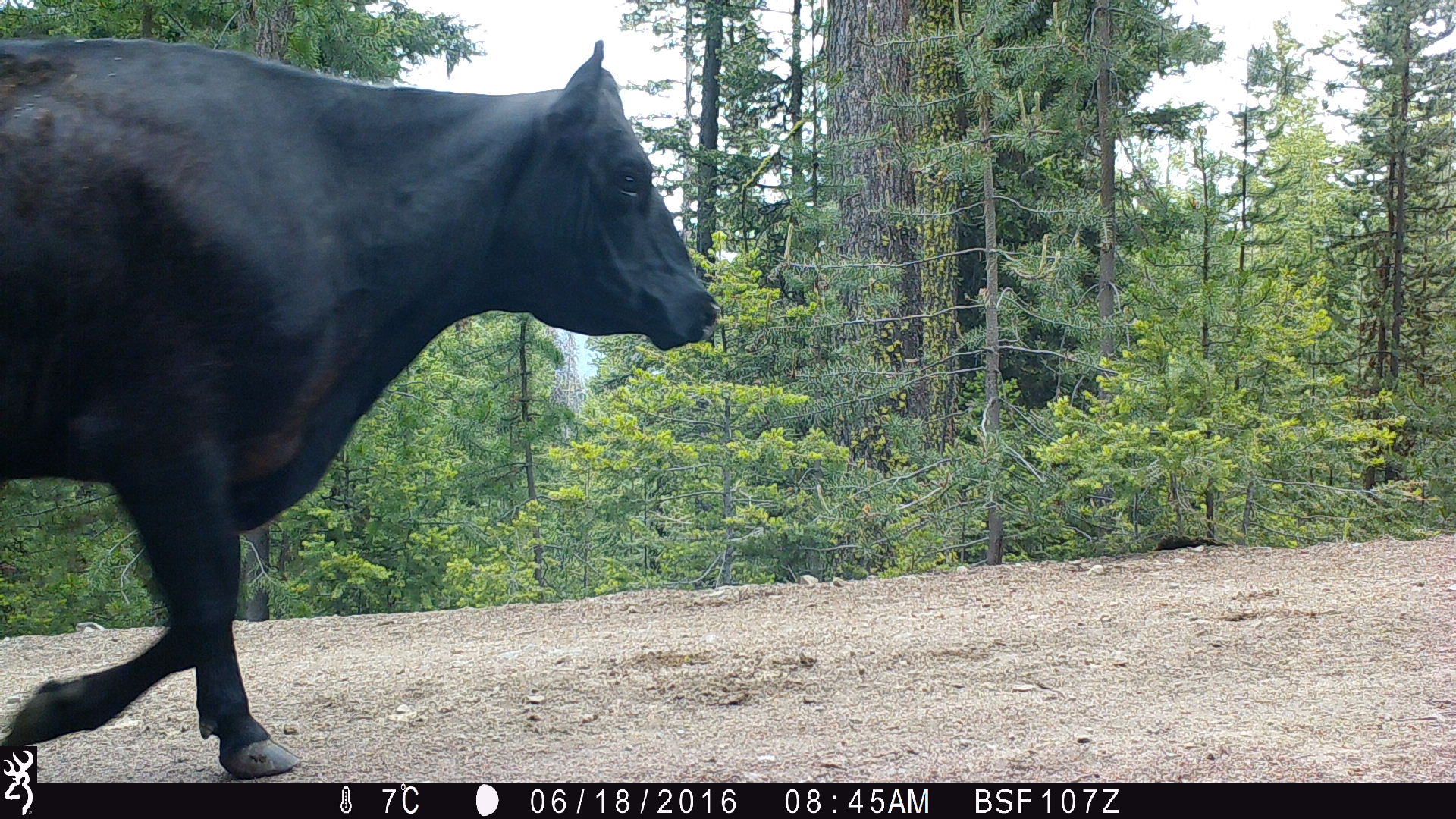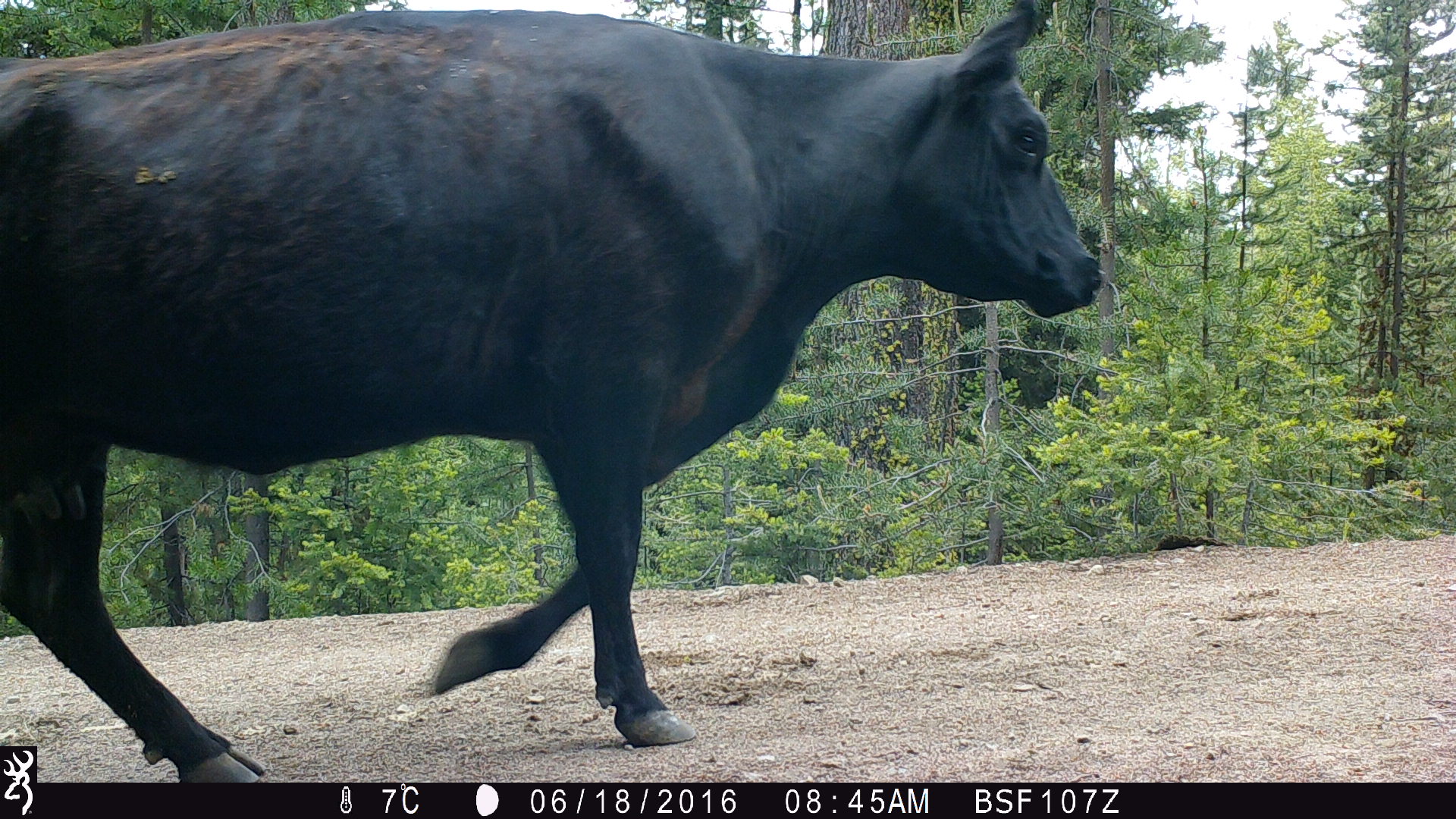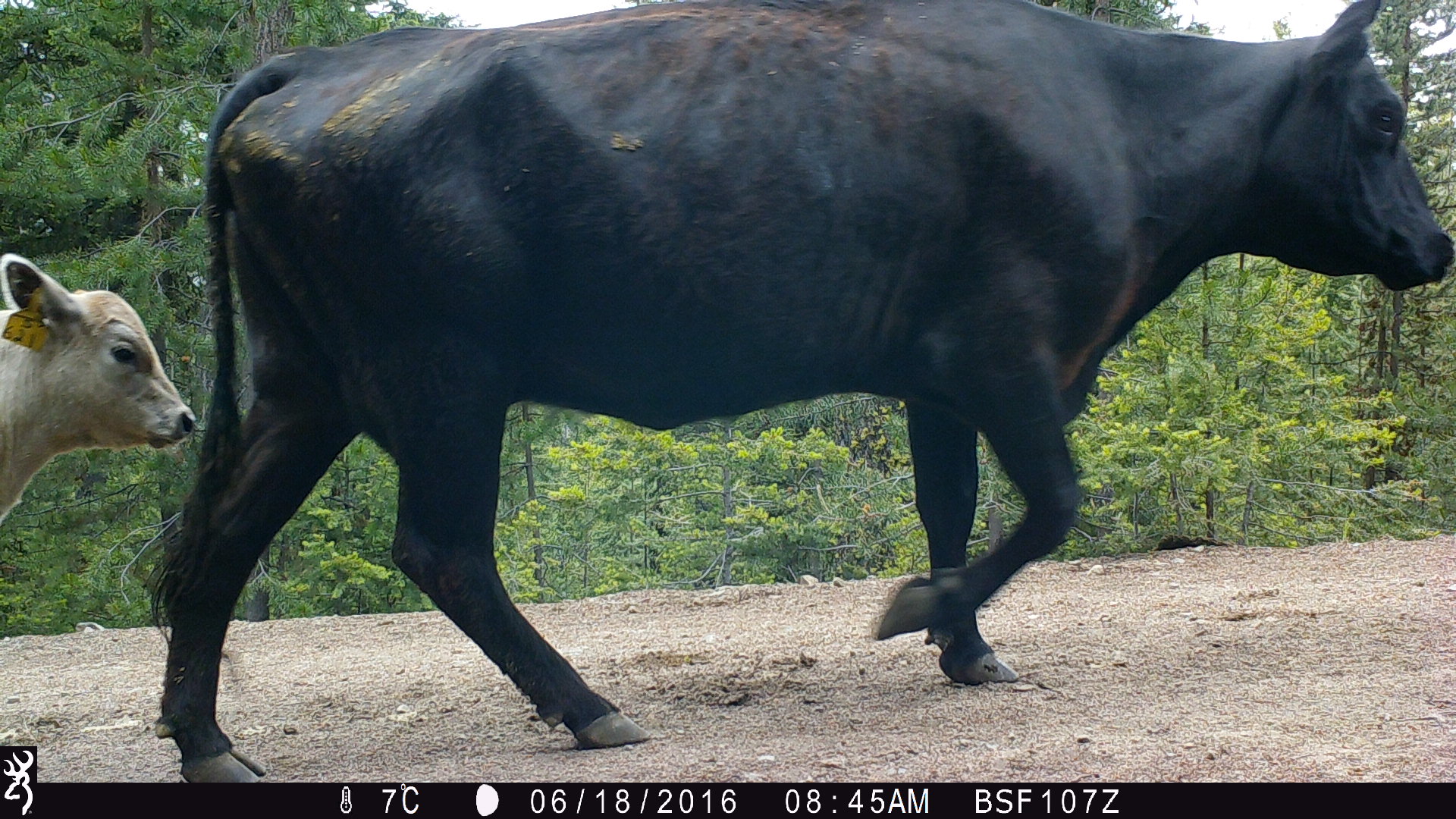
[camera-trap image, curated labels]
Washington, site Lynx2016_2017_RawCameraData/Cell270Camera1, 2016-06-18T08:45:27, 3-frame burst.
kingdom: Animalia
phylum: Chordata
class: Mammalia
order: Artiodactyla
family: Bovidae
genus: Bos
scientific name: Bos taurus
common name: domestic cattle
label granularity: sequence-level